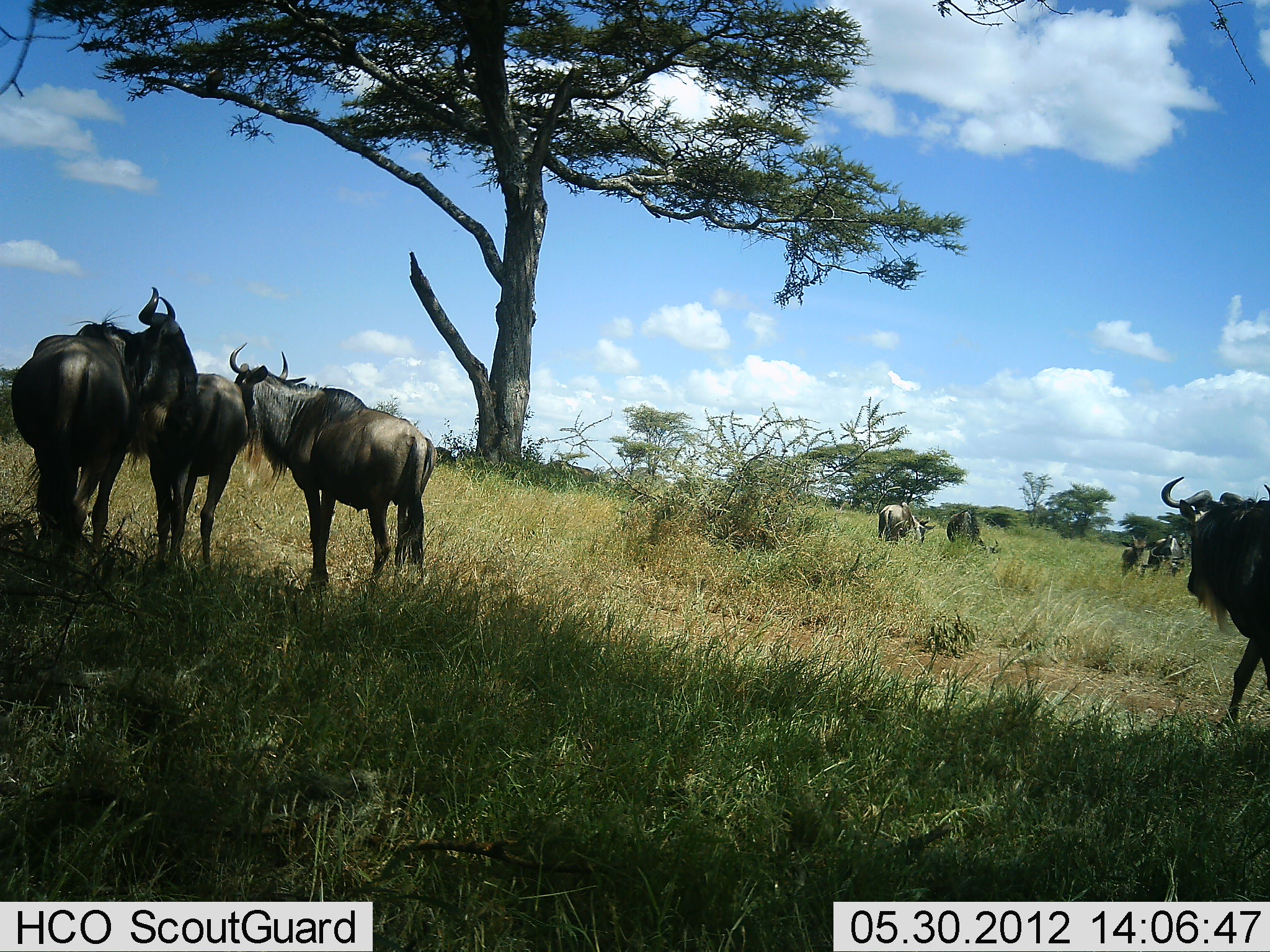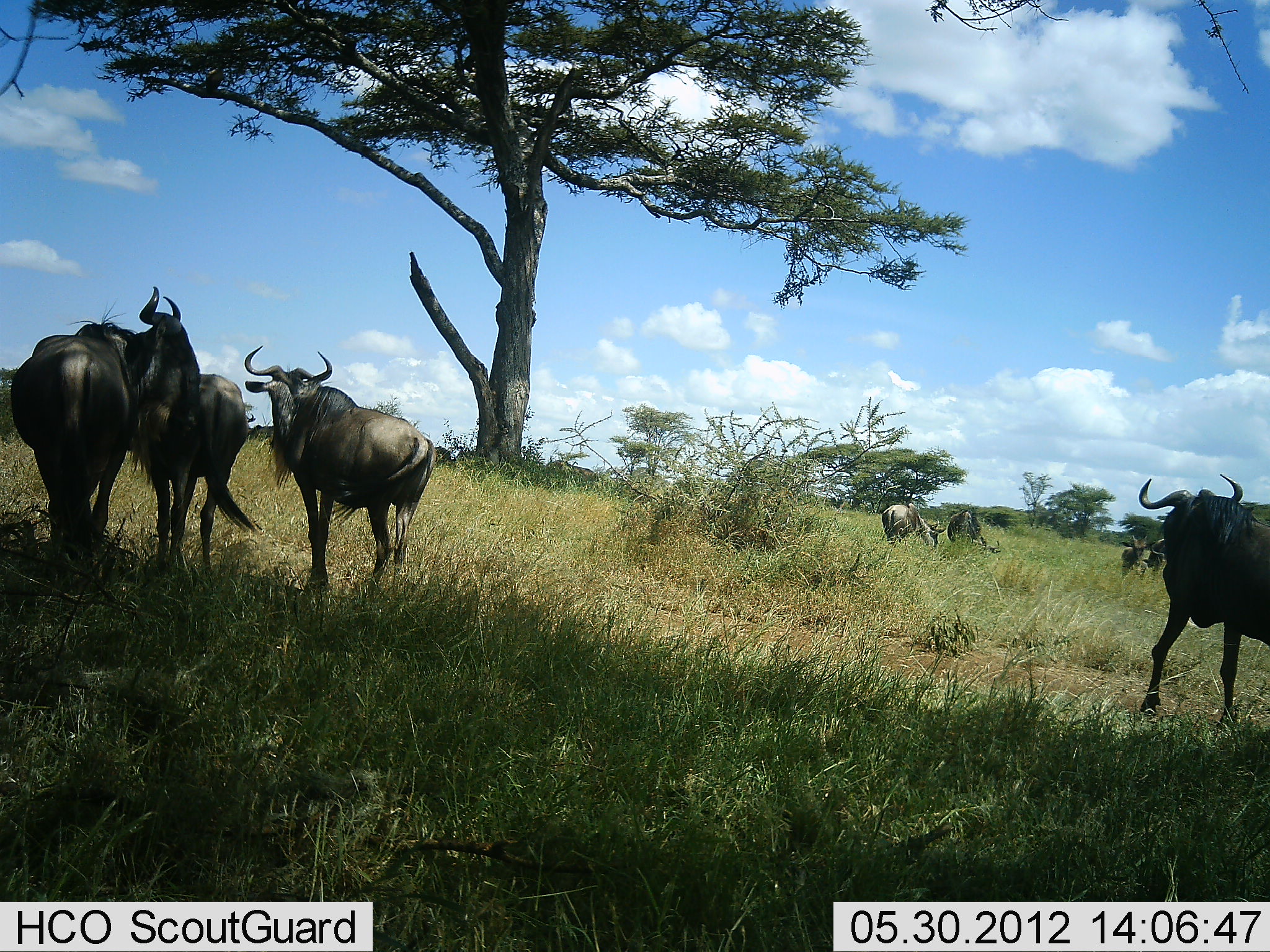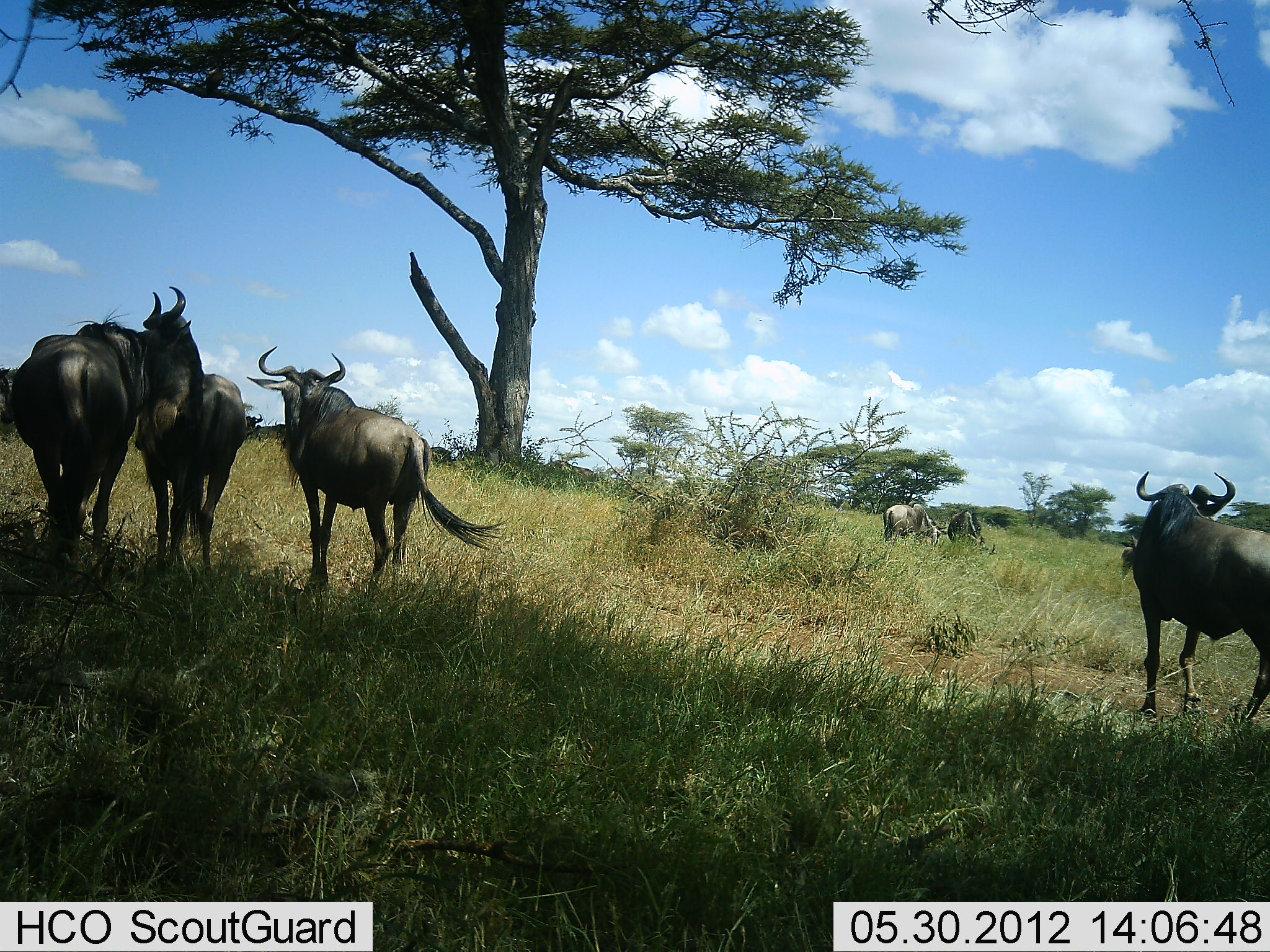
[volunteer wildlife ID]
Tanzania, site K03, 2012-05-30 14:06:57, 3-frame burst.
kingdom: Animalia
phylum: Chordata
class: Mammalia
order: Artiodactyla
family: Bovidae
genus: Connochaetes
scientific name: Connochaetes taurinus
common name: blue wildebeest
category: wildebeest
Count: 8.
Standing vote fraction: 100%.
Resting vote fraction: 0%.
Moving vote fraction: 70%.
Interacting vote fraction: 0%.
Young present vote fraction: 0%.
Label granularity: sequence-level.